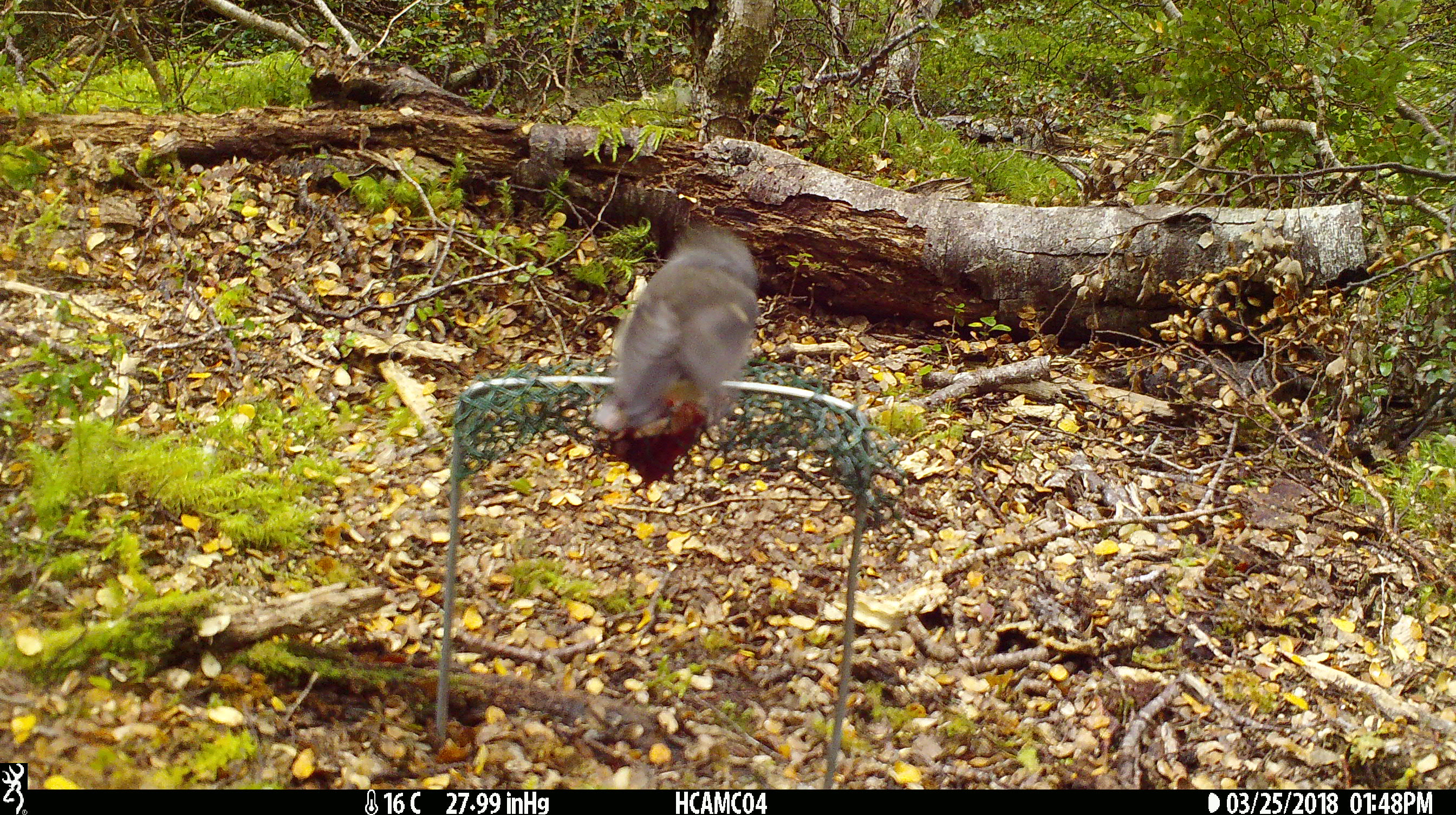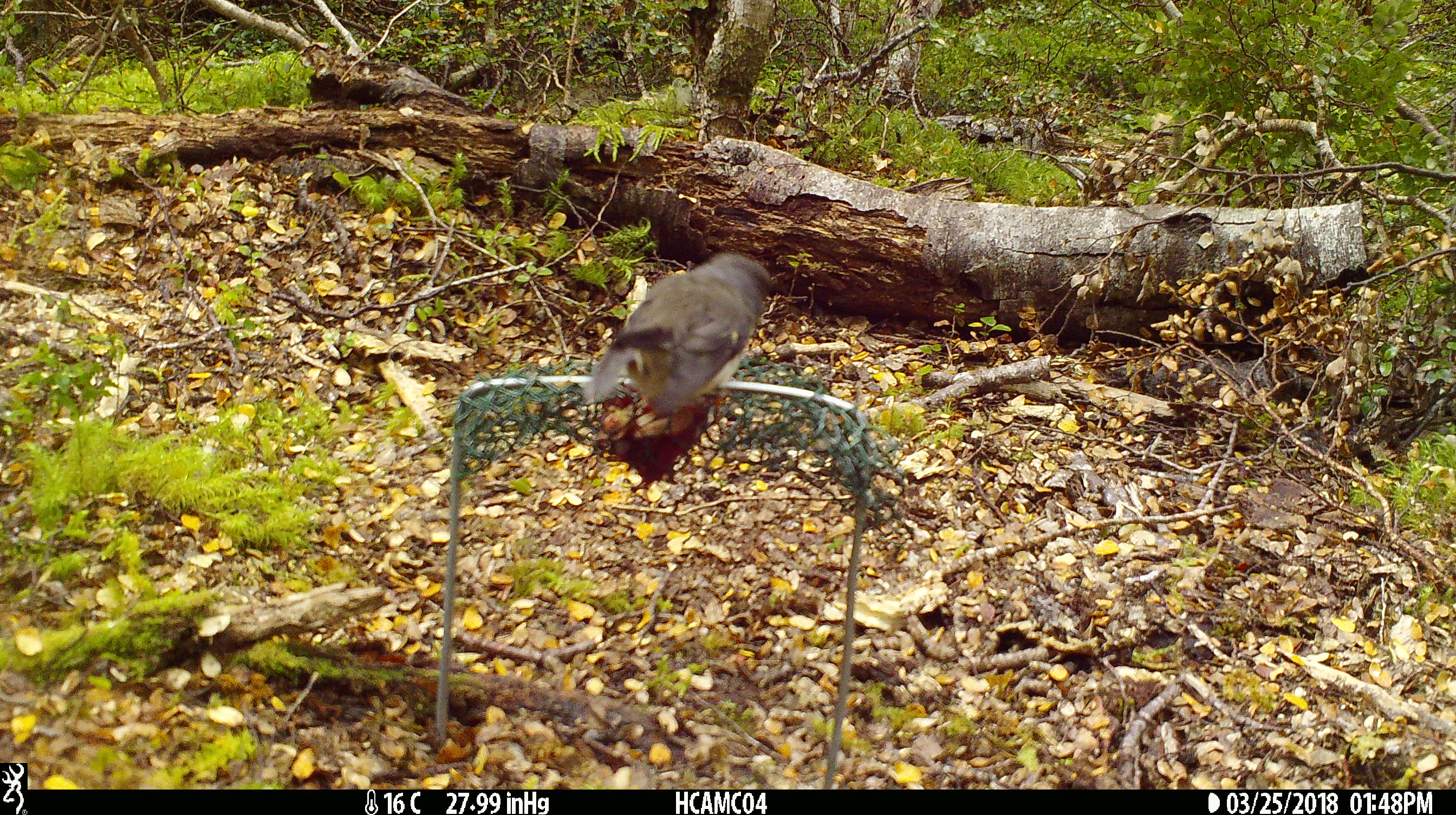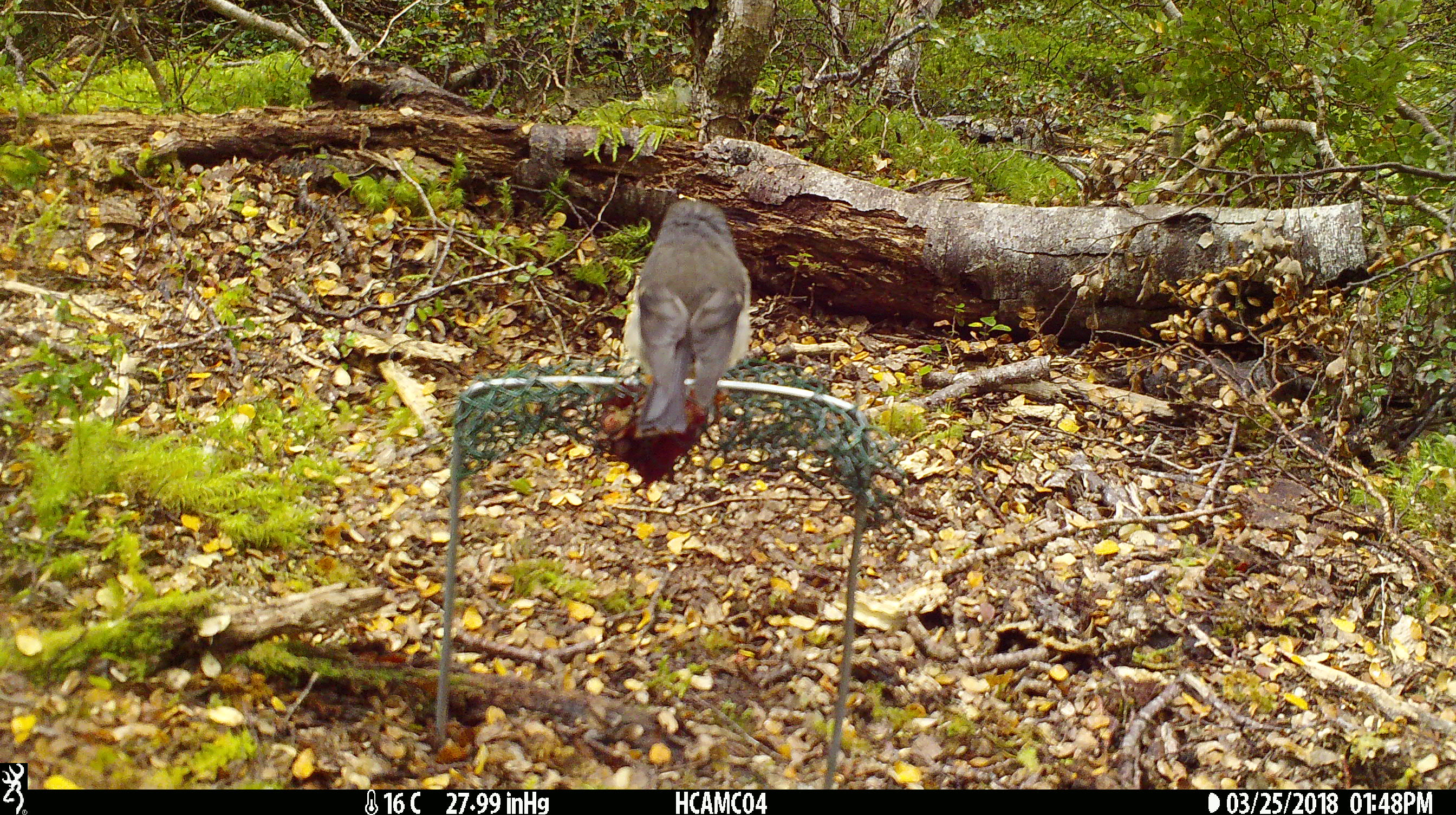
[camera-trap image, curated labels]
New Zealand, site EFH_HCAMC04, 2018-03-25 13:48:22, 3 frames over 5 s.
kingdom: Animalia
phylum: Chordata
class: Aves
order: Passeriformes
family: Petroicidae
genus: Petroica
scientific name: Petroica macrocephala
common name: tomtit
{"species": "tomtit (Petroica macrocephala)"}